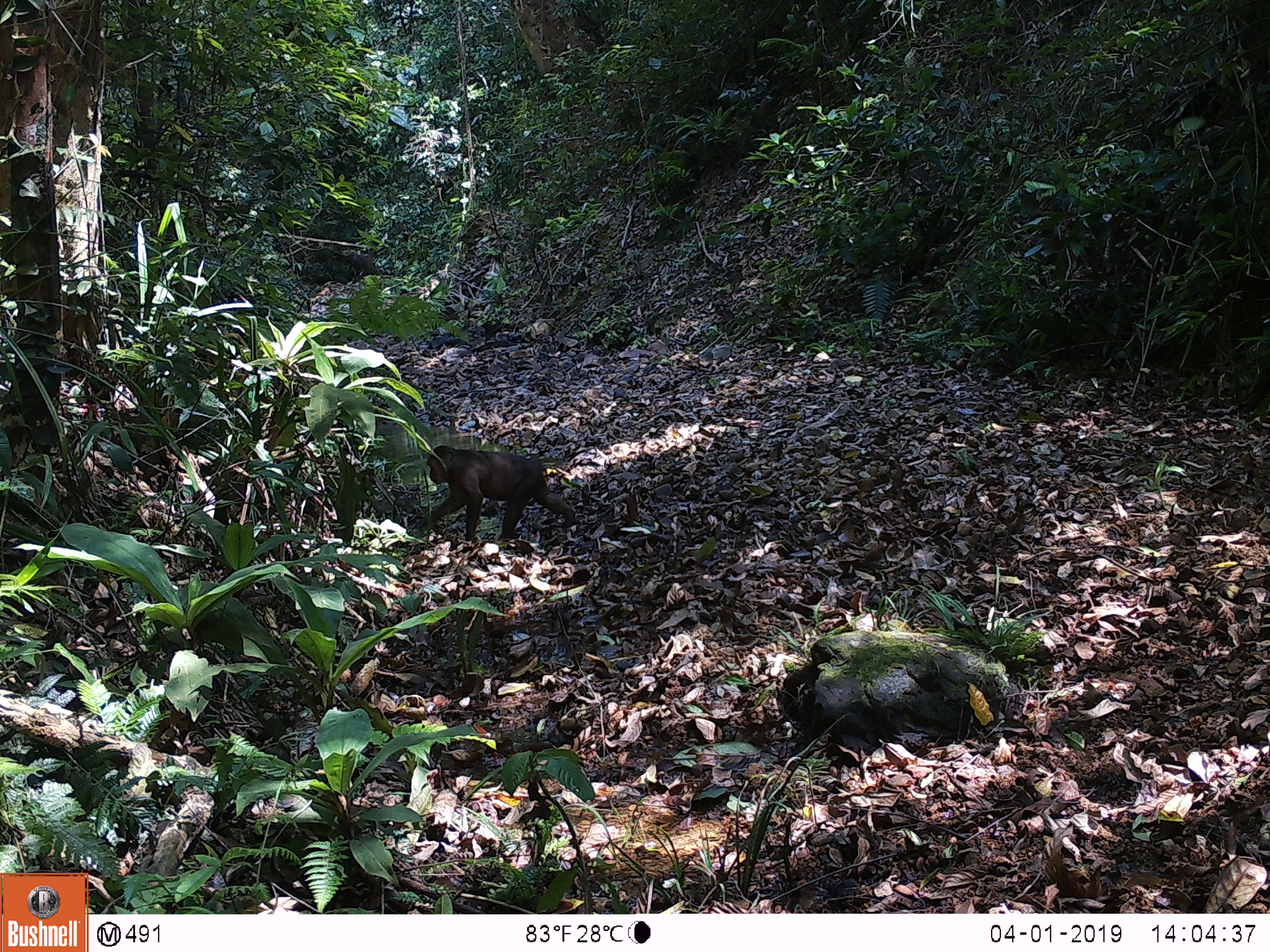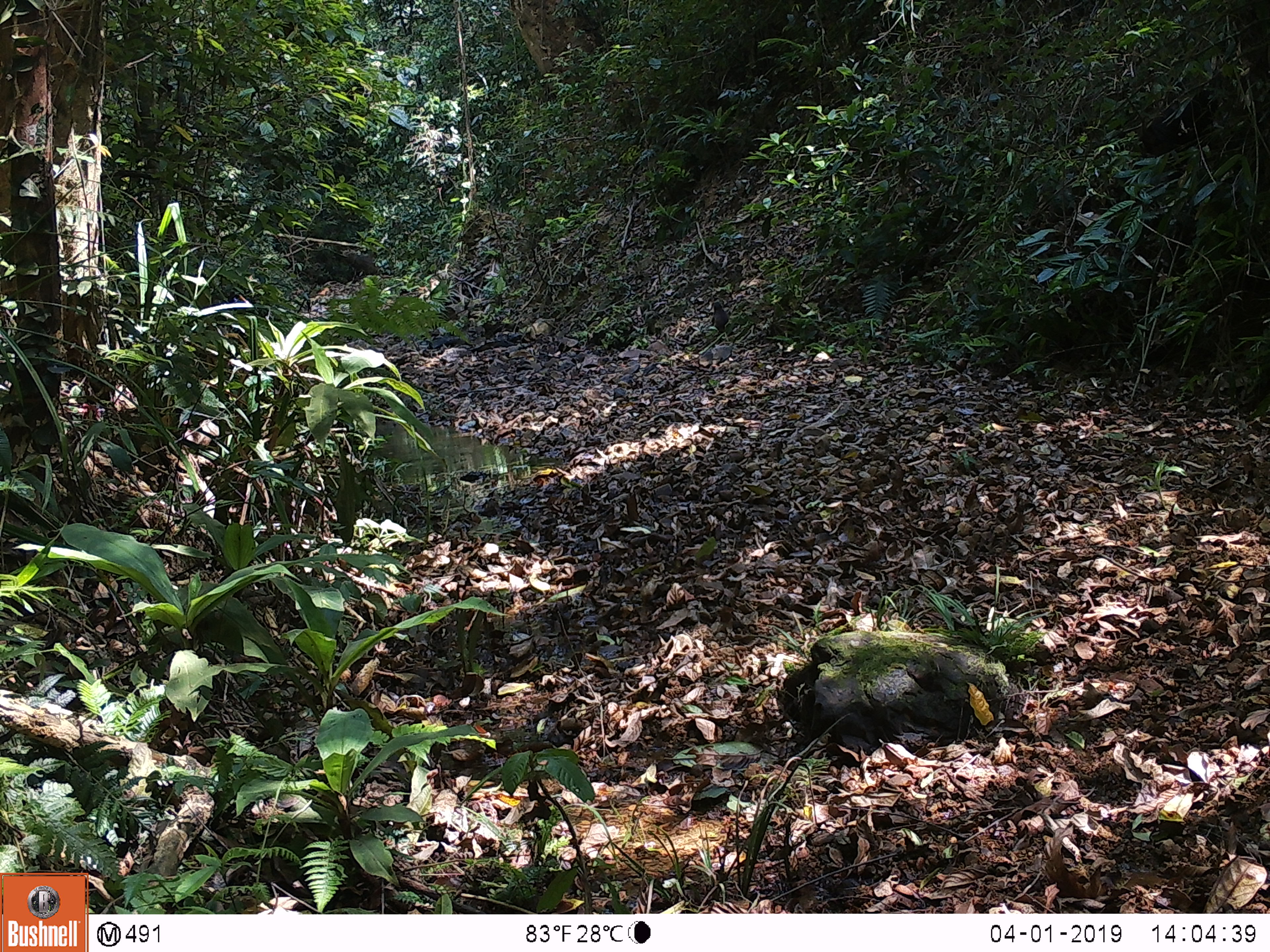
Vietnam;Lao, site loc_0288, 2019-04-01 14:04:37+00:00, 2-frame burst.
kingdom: Animalia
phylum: Chordata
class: Mammalia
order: Primates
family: Cercopithecidae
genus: Macaca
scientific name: Macaca arctoides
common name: stump-tailed macaque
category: stump tailed macaque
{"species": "stump tailed macaque (stump-tailed macaque) (Macaca arctoides)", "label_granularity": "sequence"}